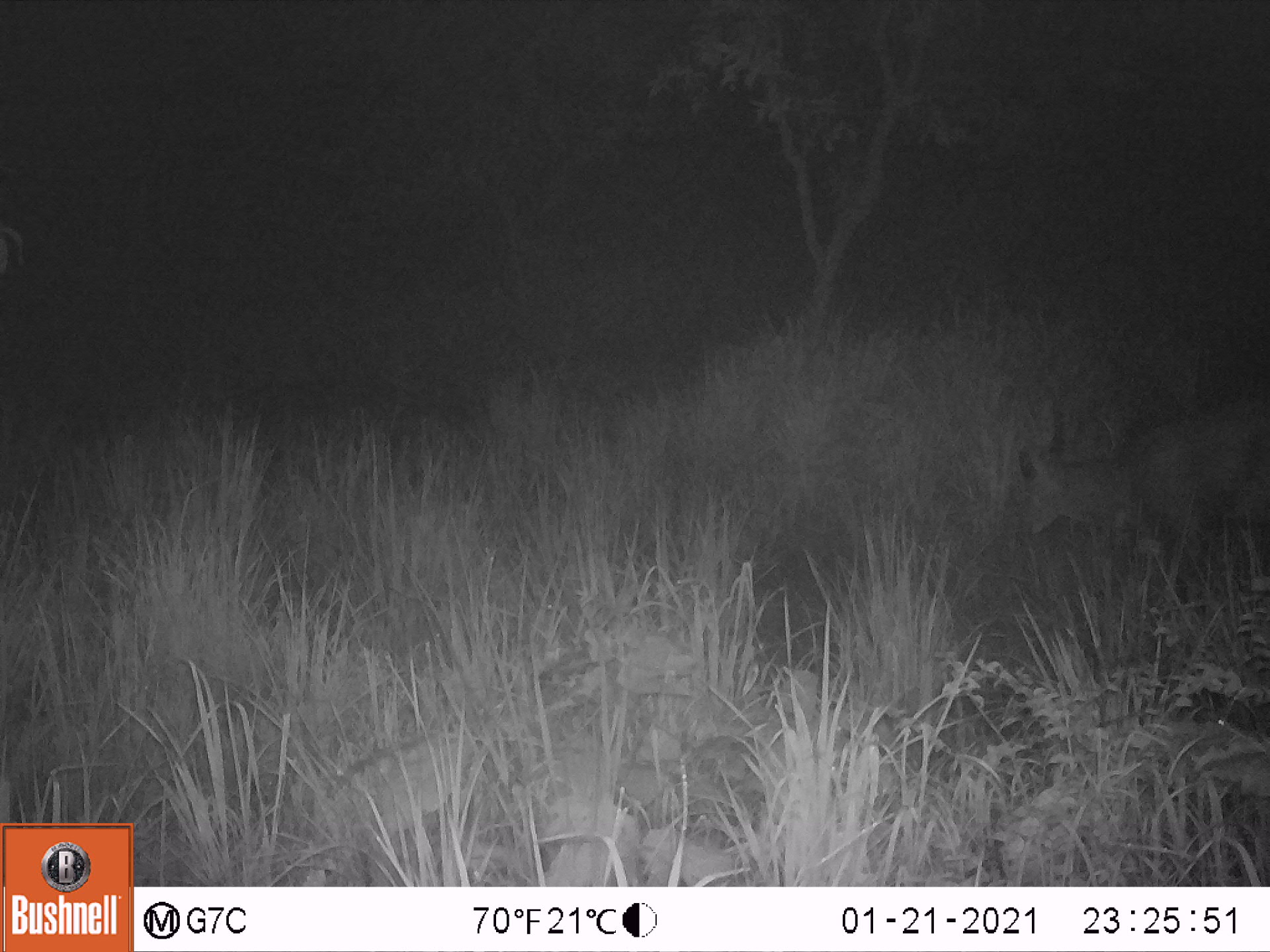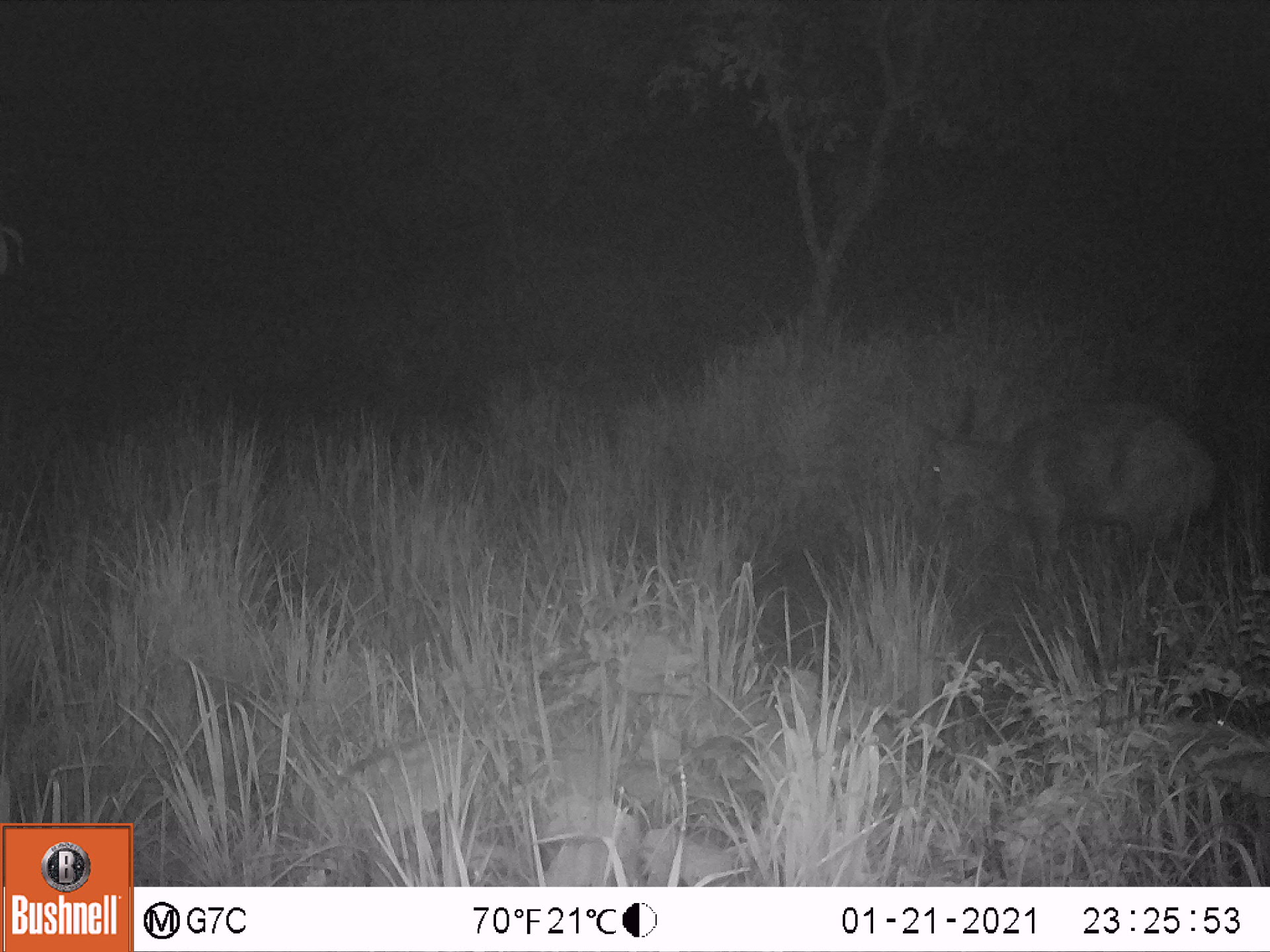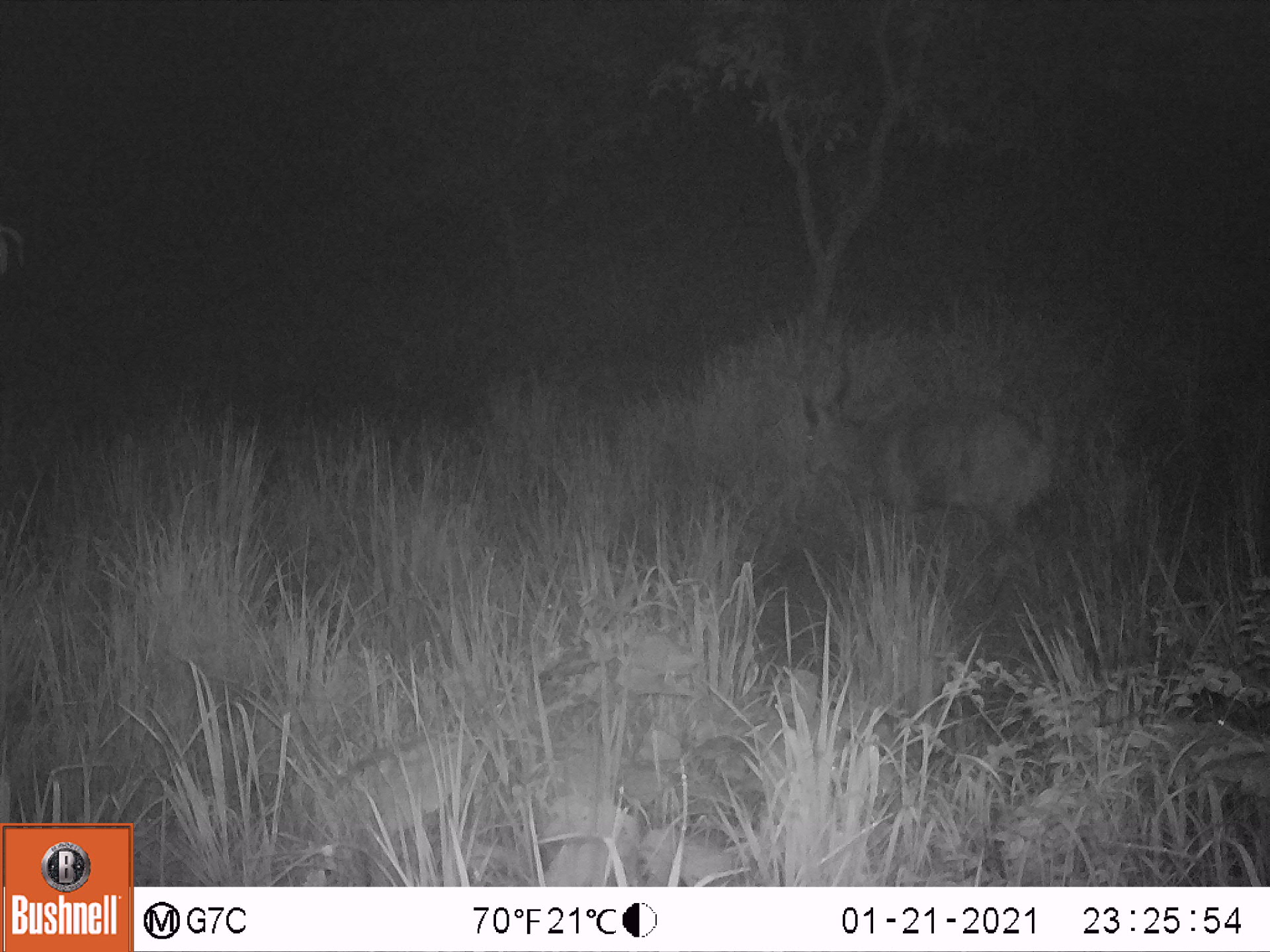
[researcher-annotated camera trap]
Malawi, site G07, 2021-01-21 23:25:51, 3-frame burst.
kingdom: Animalia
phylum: Chordata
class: Mammalia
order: Artiodactyla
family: Bovidae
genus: Tragelaphus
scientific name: Tragelaphus sylvaticus sylvaticus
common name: cape bushbuck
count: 1